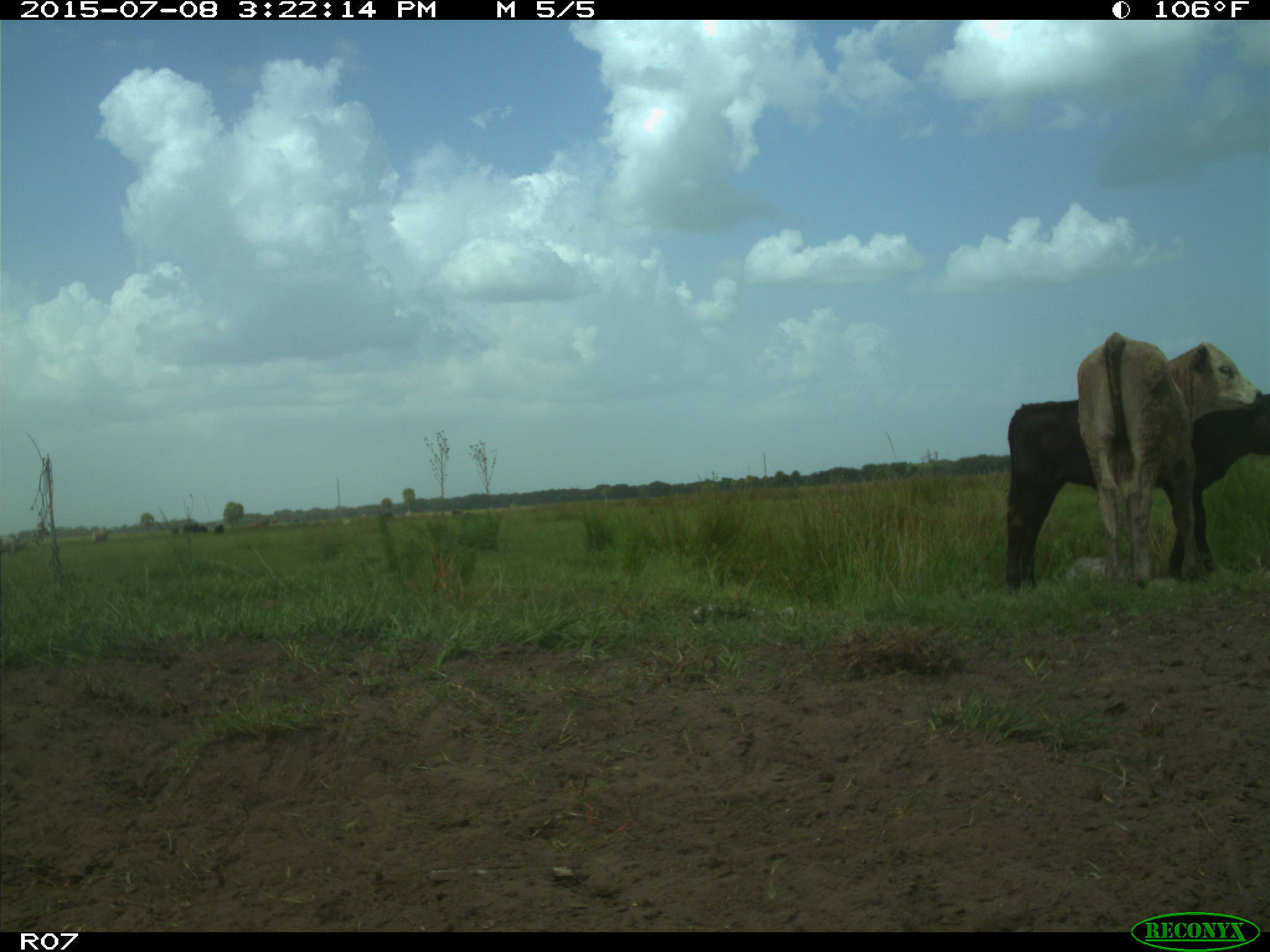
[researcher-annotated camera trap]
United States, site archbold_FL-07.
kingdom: Animalia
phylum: Chordata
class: Mammalia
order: Artiodactyla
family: Bovidae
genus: Bos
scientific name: Bos taurus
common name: domestic cow